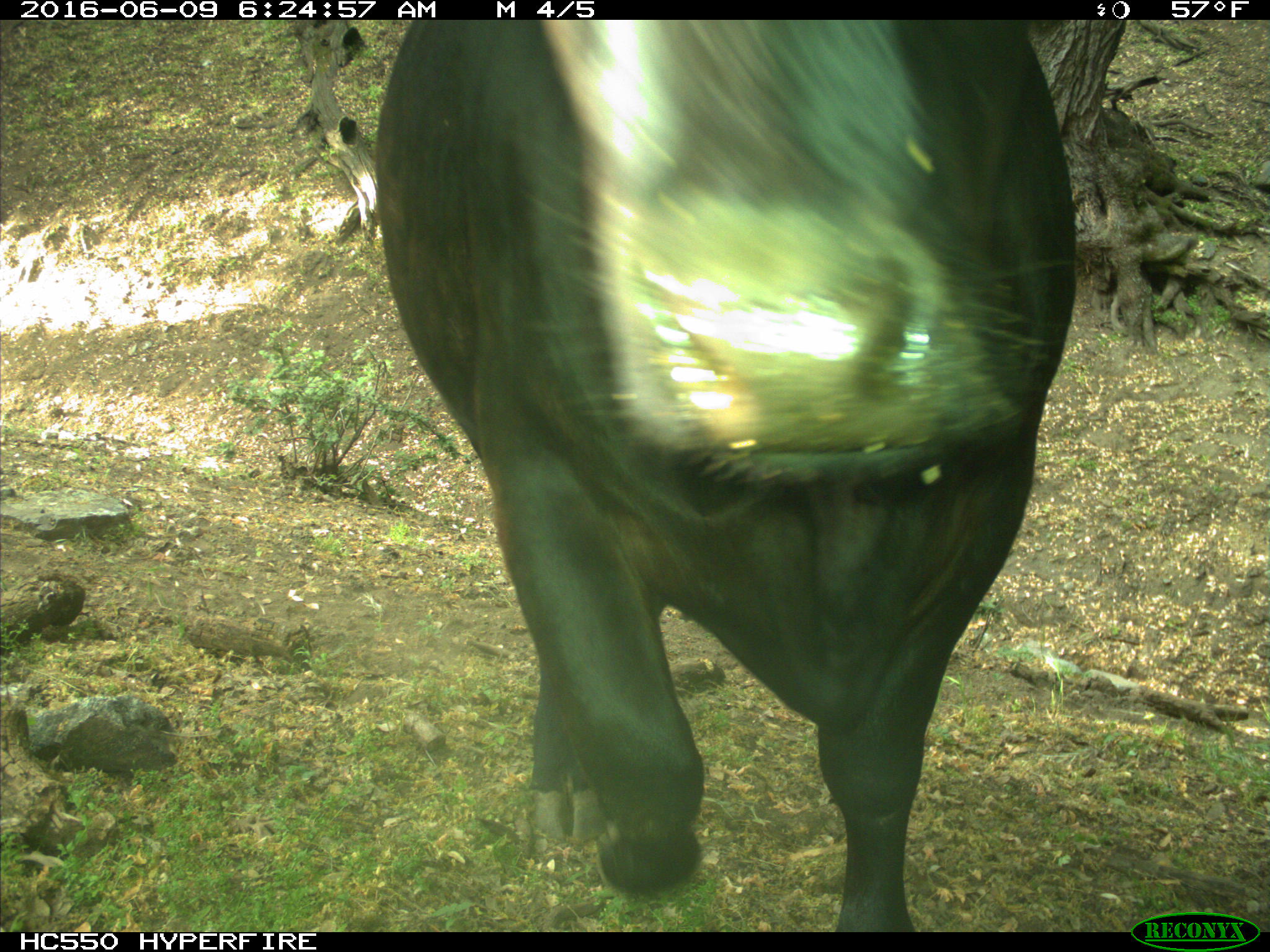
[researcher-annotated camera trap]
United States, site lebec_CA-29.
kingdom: Animalia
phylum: Chordata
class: Mammalia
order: Artiodactyla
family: Bovidae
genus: Bos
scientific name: Bos taurus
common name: domestic cow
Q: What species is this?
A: Bos taurus (domestic cow).